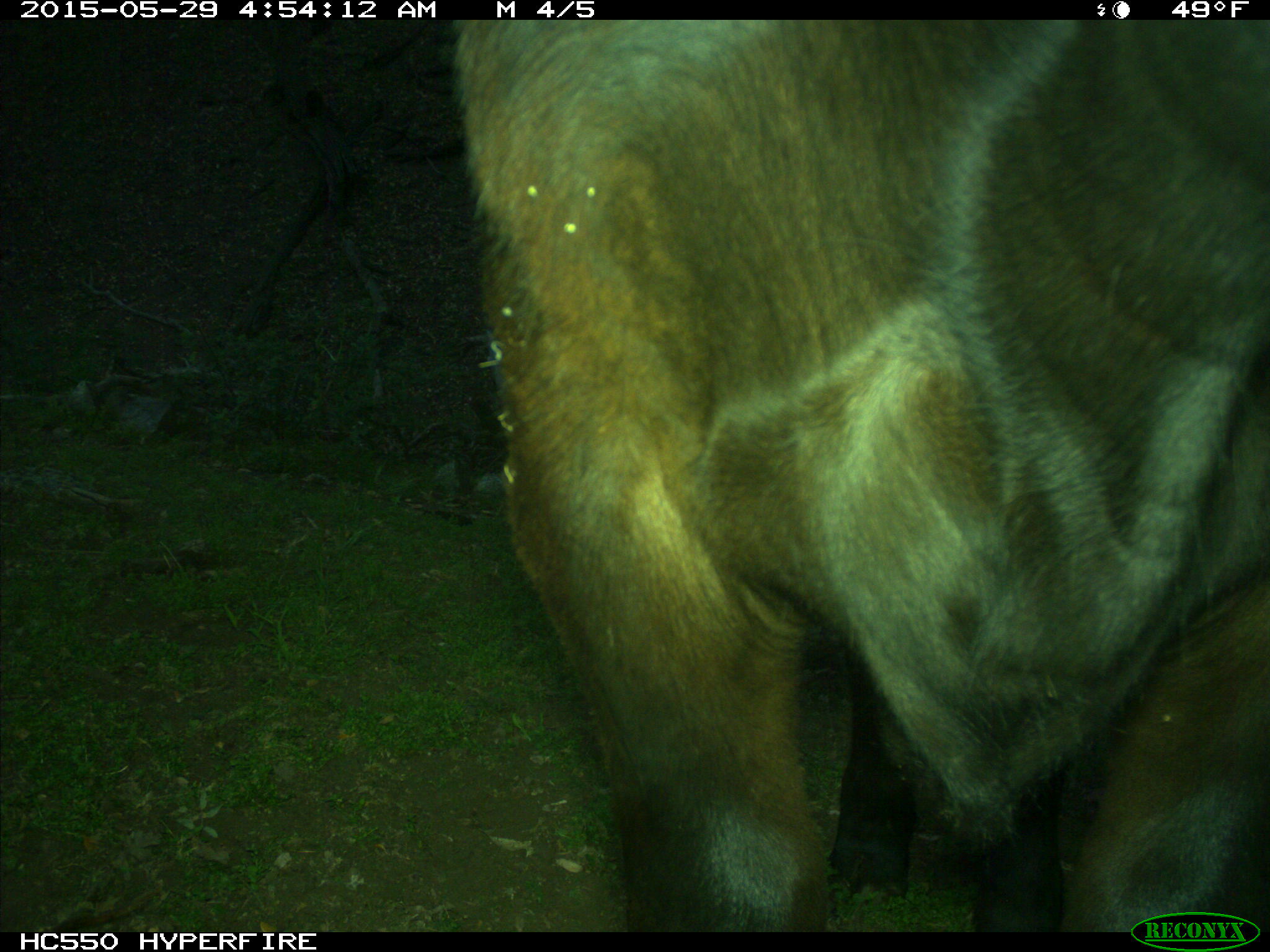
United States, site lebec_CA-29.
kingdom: Animalia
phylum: Chordata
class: Mammalia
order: Artiodactyla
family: Bovidae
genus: Bos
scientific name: Bos taurus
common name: domestic cow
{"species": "Bos taurus (domestic cow)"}